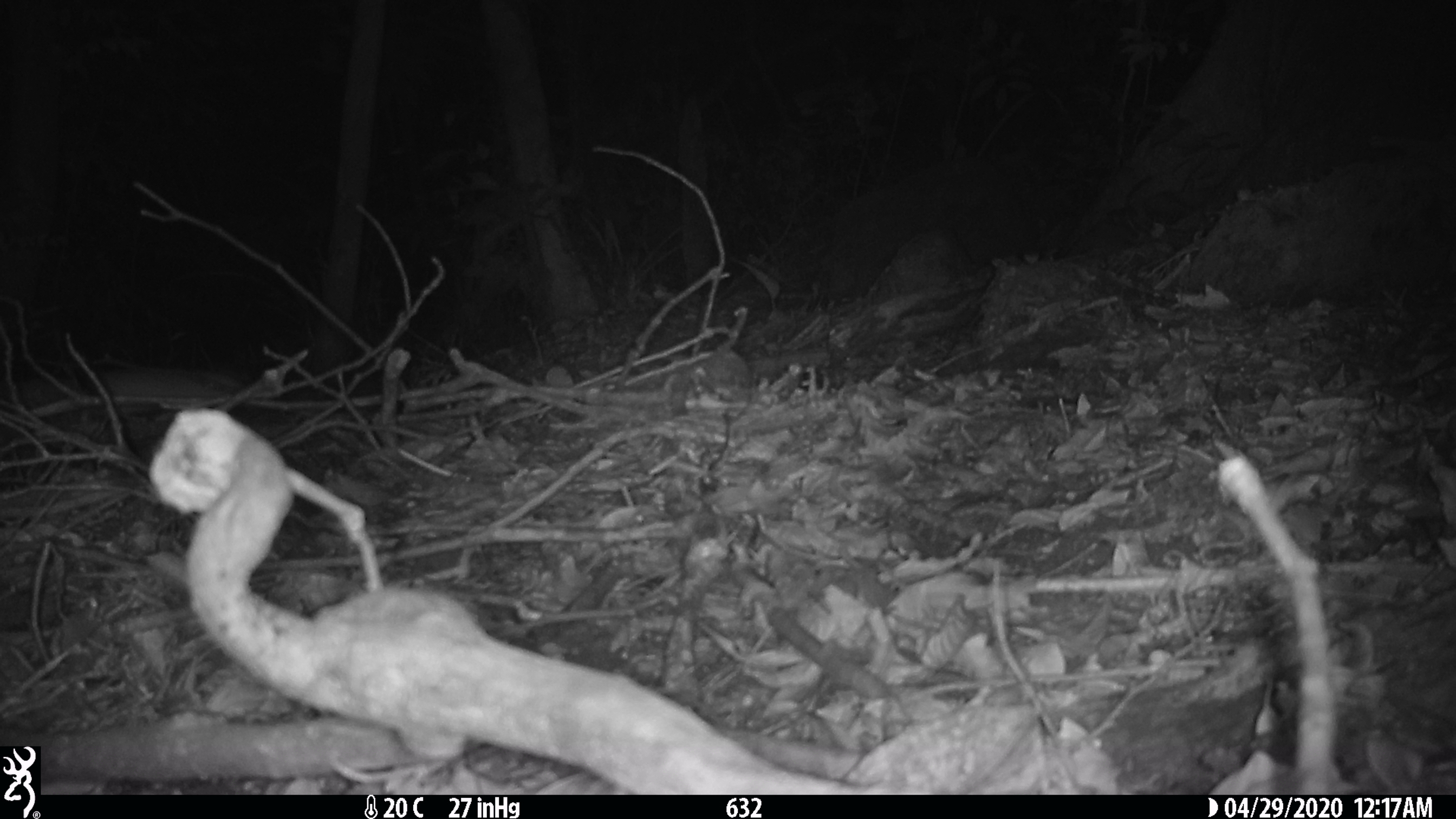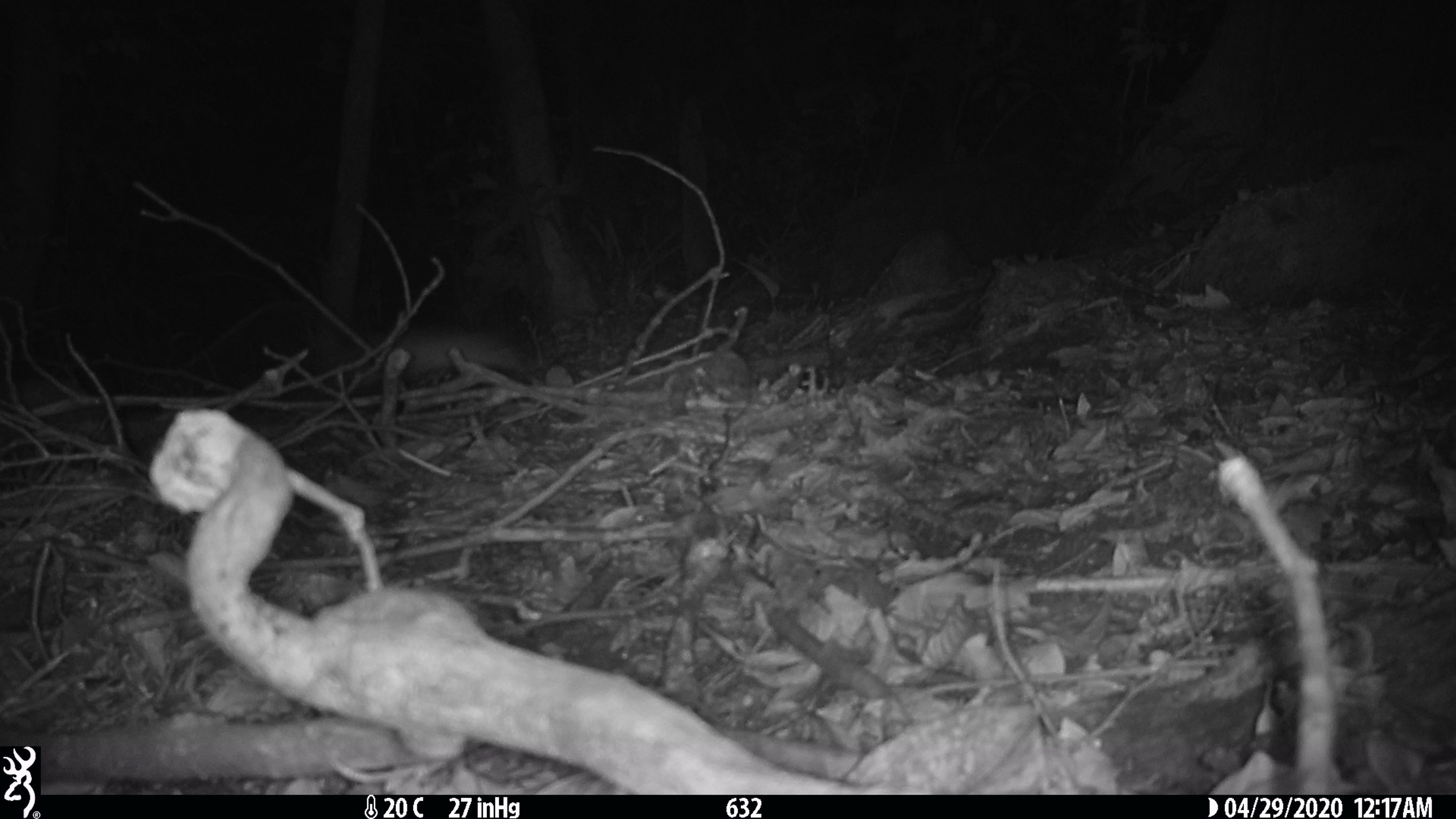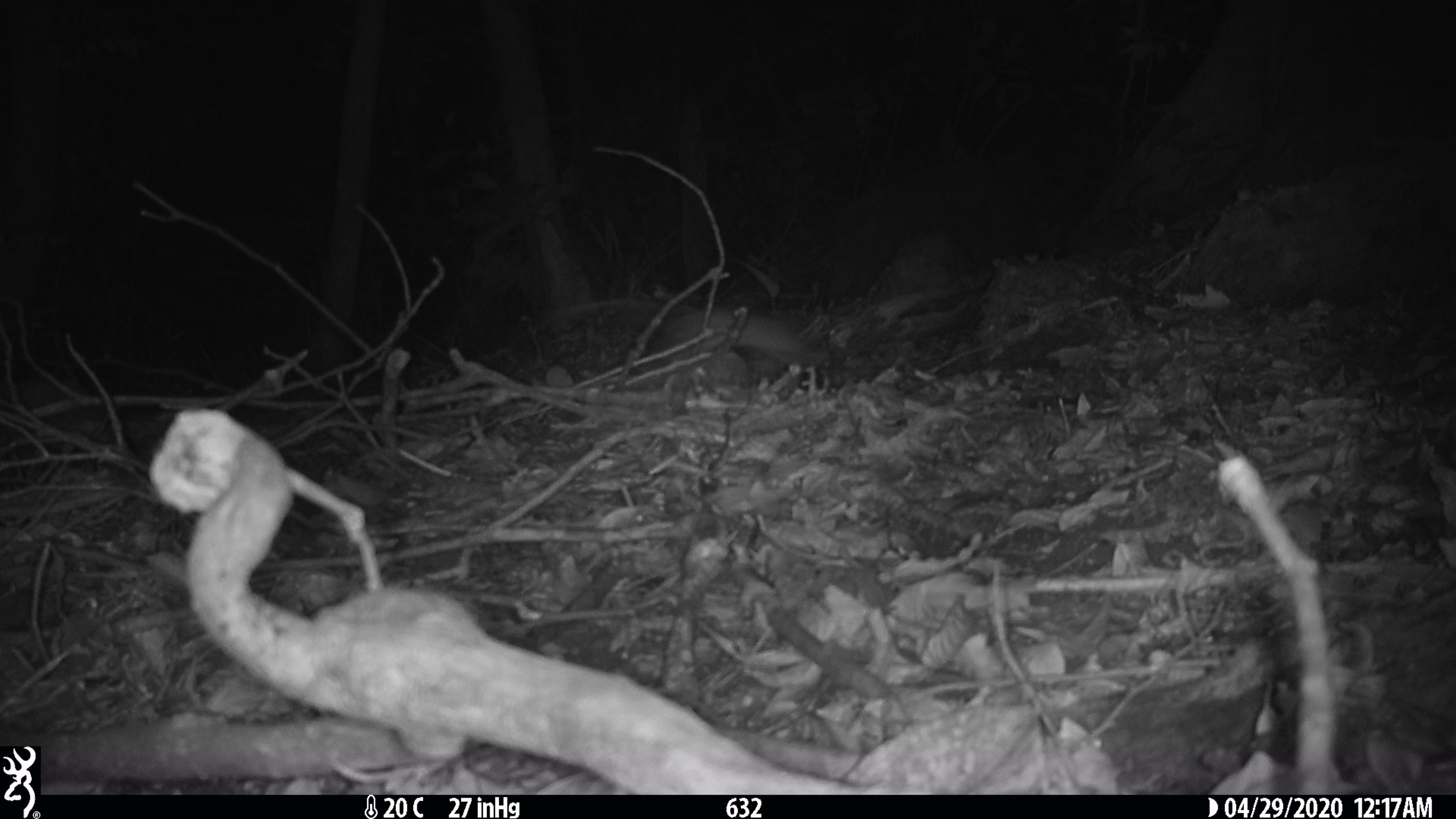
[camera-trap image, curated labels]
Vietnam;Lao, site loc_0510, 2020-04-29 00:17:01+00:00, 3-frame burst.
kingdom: Animalia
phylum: Chordata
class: Mammalia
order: Rodentia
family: Muridae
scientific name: Muridae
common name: old-world mice and rats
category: unidentified murid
Unidentified murid (old-world mice and rats) (Muridae). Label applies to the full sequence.